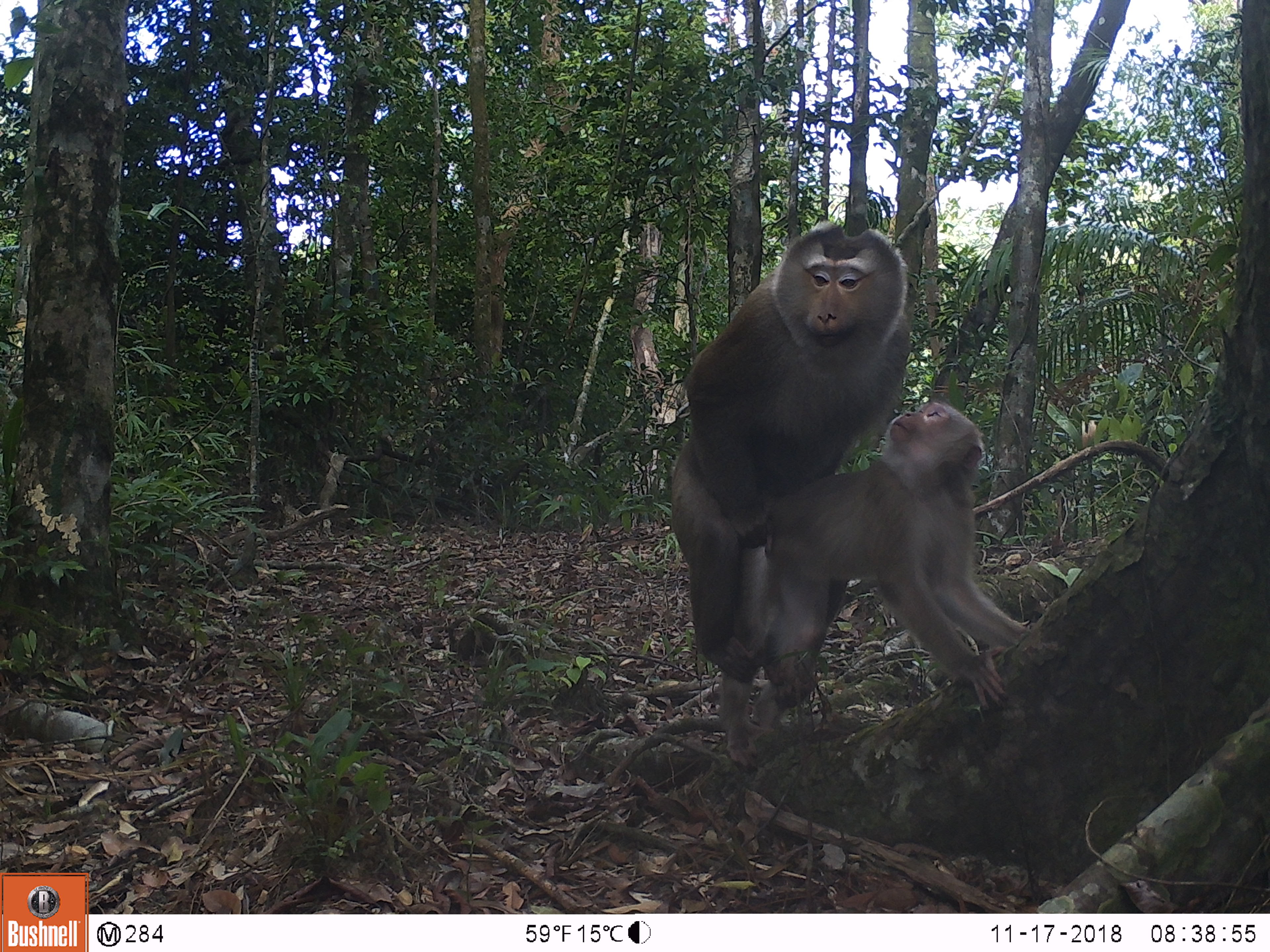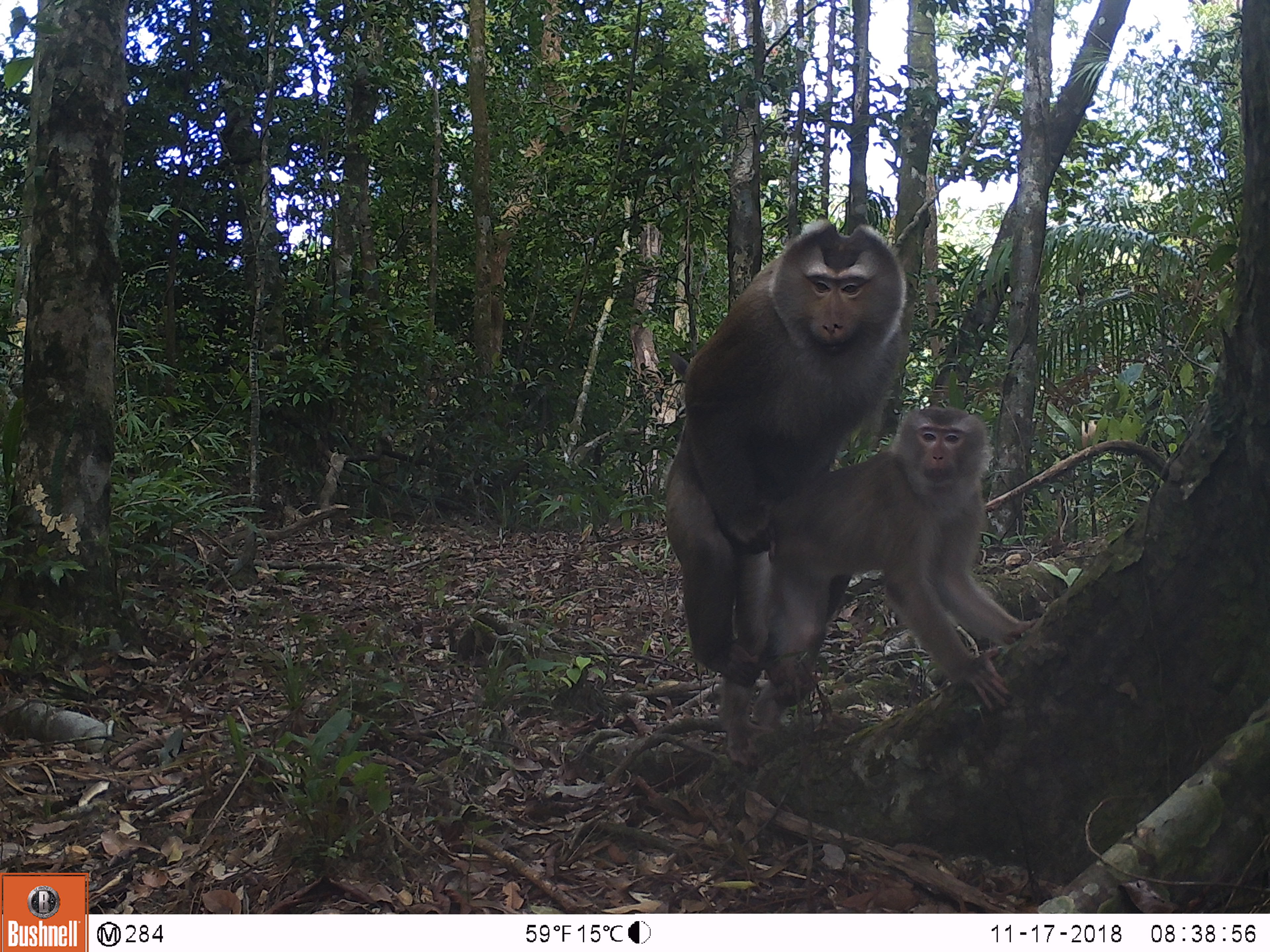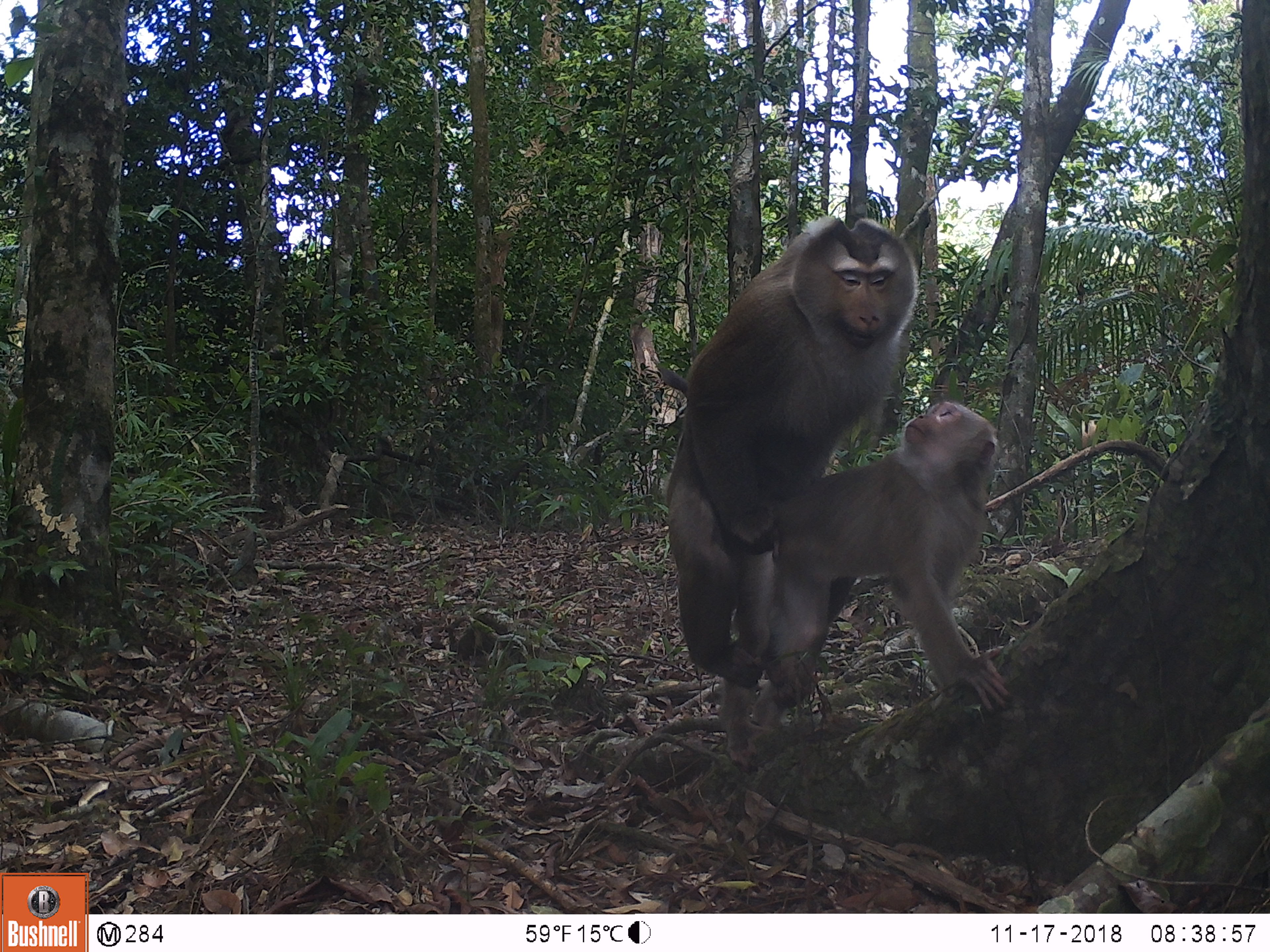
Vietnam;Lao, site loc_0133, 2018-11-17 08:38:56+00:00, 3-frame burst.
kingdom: Animalia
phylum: Chordata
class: Mammalia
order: Primates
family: Cercopithecidae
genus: Macaca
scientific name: Macaca nemestrina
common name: pig-tailed macaque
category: pig tailed macaque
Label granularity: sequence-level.